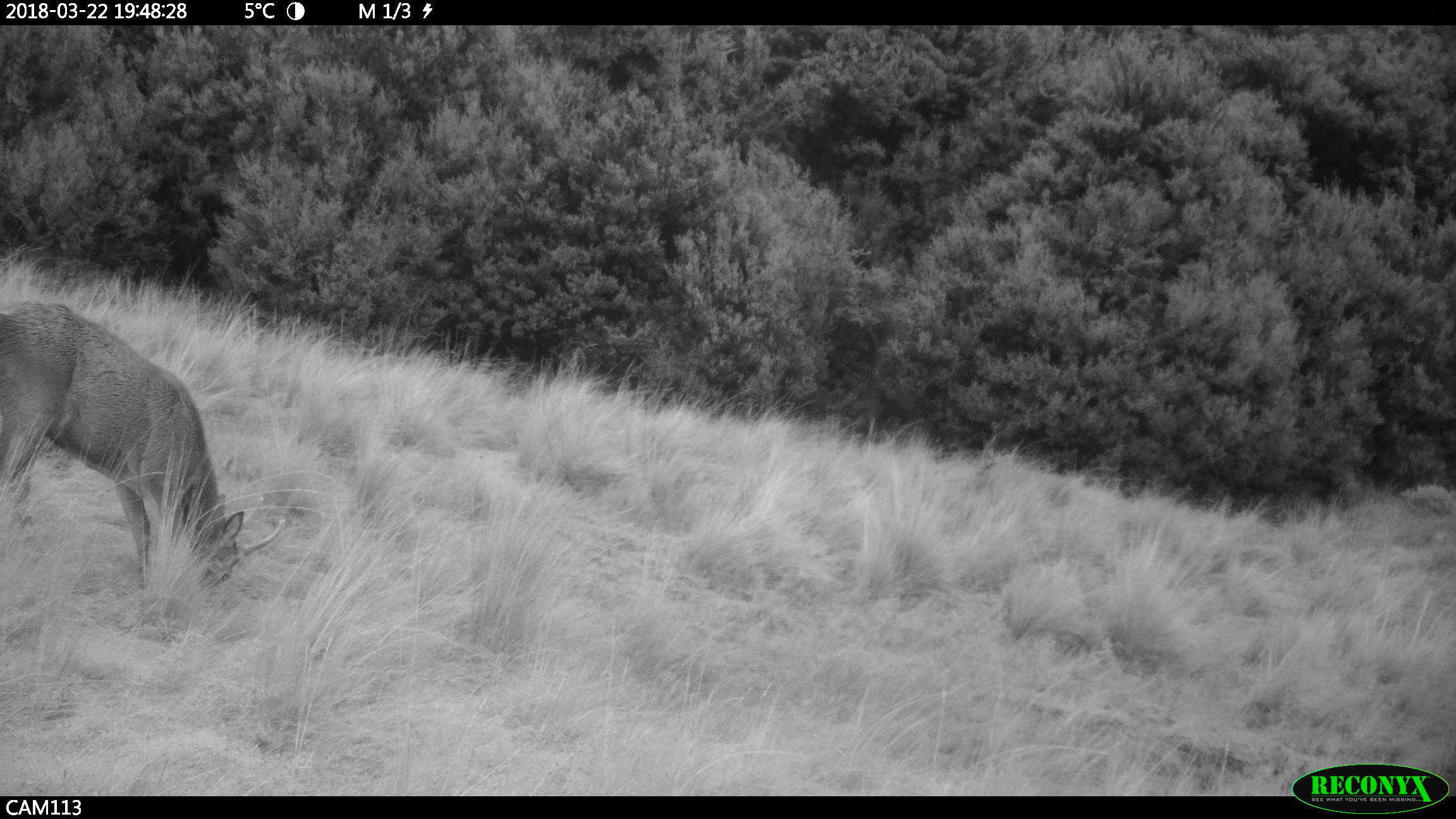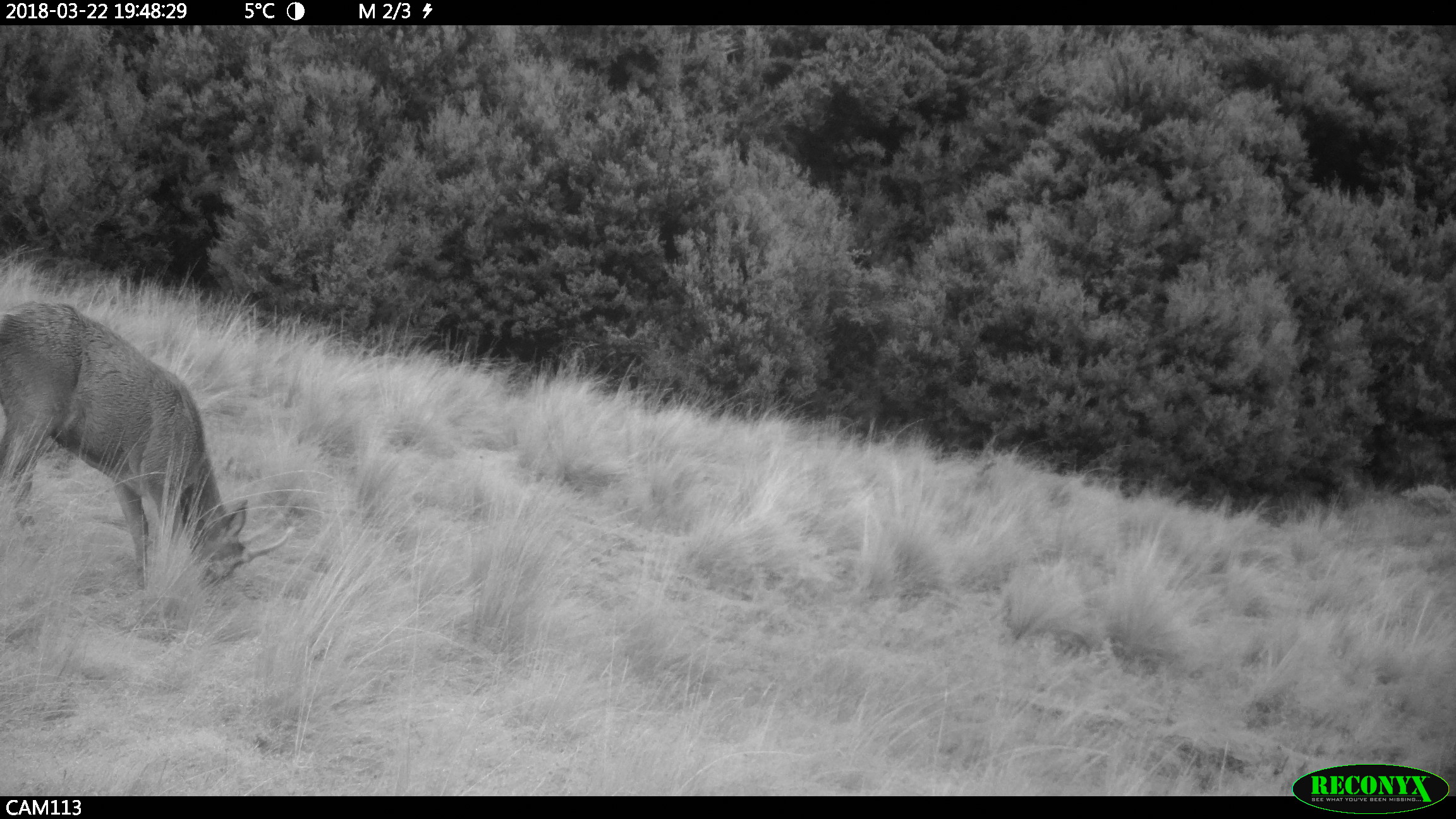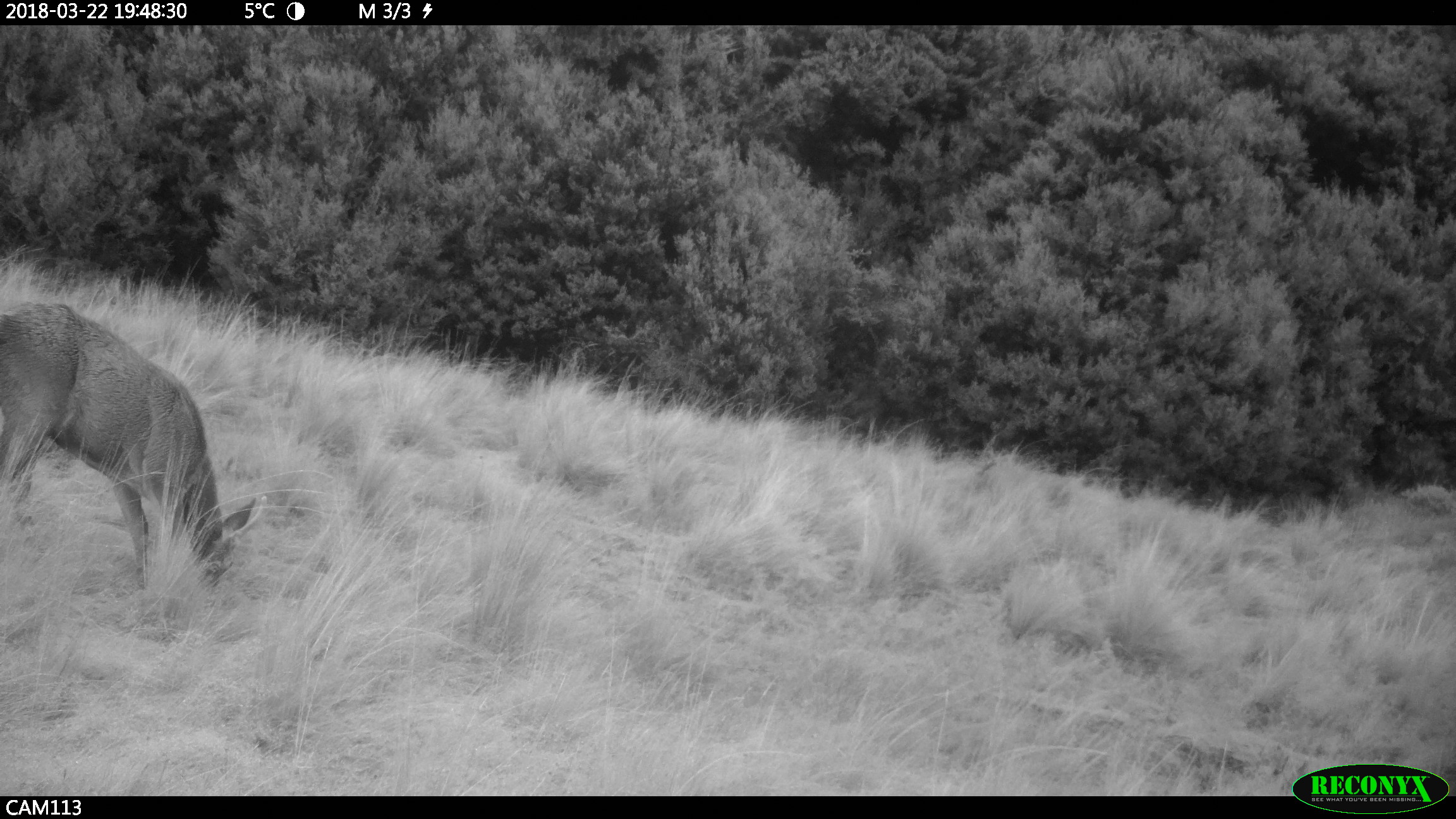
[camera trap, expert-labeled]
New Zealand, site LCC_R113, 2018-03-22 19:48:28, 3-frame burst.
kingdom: Animalia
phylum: Chordata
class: Mammalia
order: Artiodactyla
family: Cervidae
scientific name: Cervidae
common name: deer